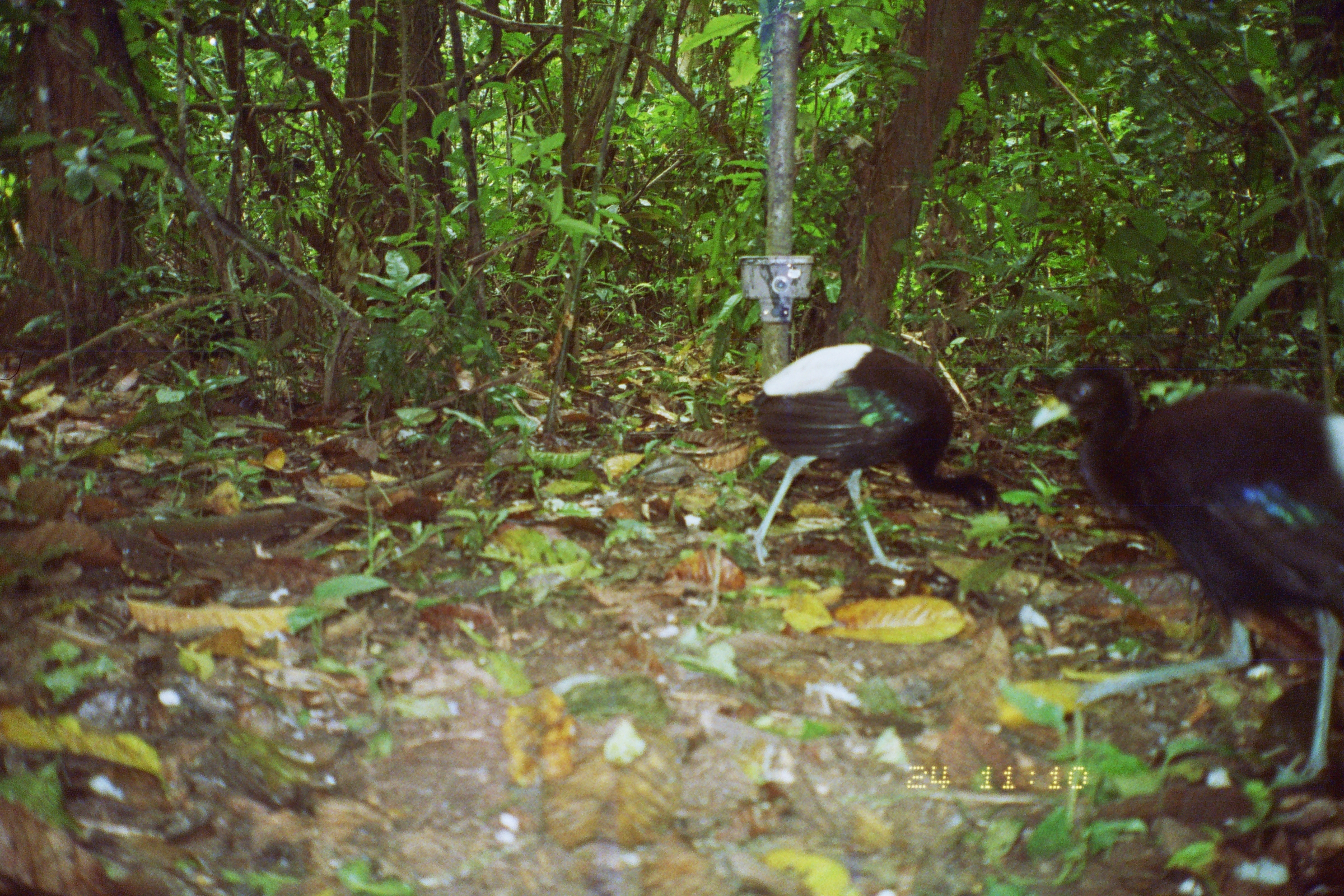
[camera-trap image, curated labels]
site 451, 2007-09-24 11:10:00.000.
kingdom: Animalia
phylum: Chordata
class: Aves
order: Gruiformes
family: Psophiidae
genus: Psophia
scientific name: Psophia leucoptera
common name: pale-winged trumpeter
Psophia leucoptera (pale-winged trumpeter).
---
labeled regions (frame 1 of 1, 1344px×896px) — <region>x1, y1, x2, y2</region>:
psophia leucoptera: <region>1027, 359, 1344, 784</region>; <region>746, 343, 1004, 567</region>